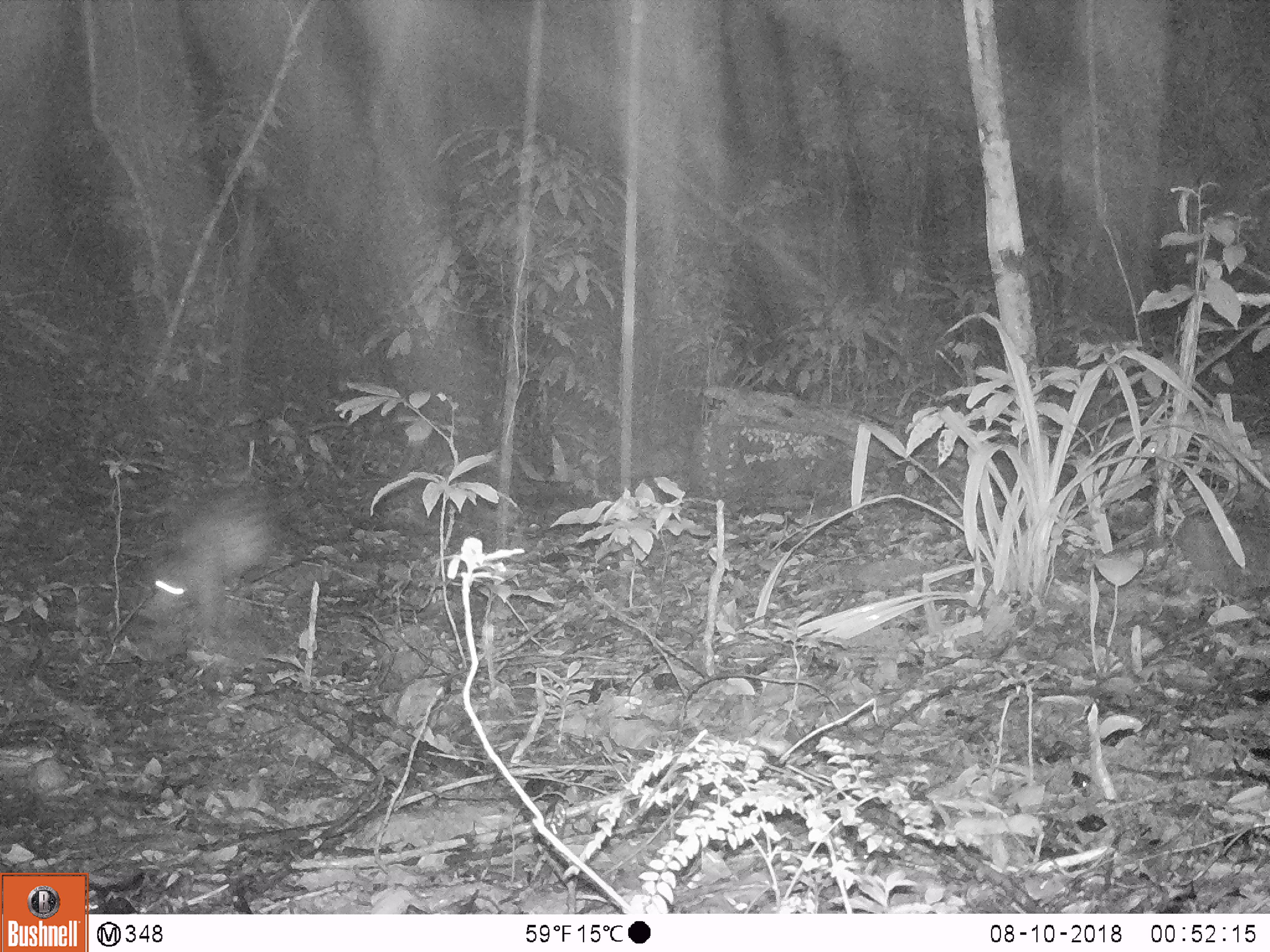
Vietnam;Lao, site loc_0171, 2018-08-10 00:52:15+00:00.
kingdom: Animalia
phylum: Chordata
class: Mammalia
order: Rodentia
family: Hystricidae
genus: Atherurus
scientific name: Atherurus macrourus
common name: asiatic brush-tailed porcupine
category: asiatic brush tailed porcupine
Asiatic brush tailed porcupine (asiatic brush-tailed porcupine) (Atherurus macrourus). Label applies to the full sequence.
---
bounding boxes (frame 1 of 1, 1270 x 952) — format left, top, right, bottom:
asiatic brush tailed porcupine: 126, 495, 274, 642